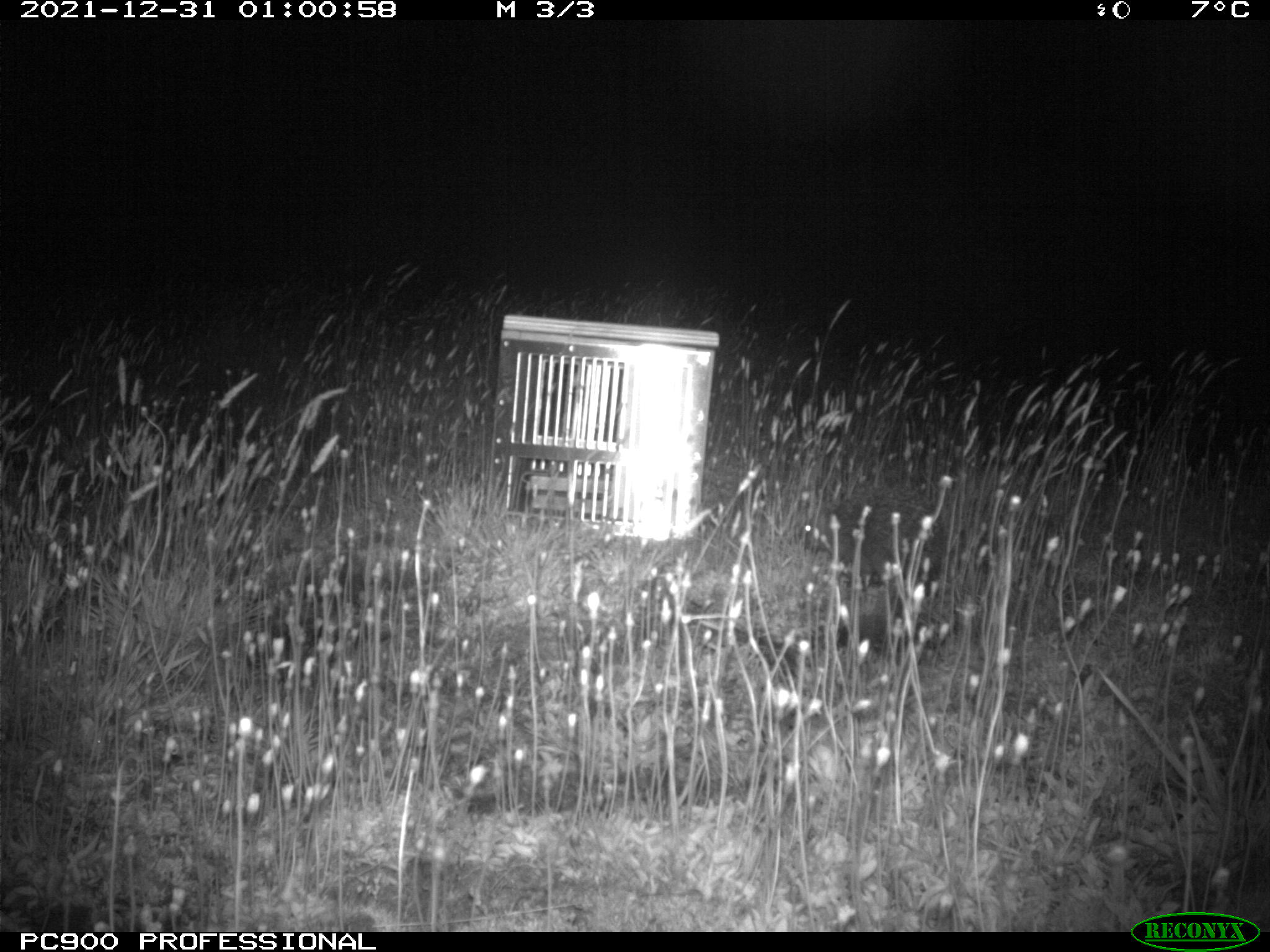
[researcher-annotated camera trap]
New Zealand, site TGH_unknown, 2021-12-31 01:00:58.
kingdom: Animalia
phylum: Chordata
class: Mammalia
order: Eulipotyphla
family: Erinaceidae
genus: Erinaceus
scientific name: Erinaceus europaeus europaeus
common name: european hedgehog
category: hedgehog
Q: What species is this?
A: Hedgehog (european hedgehog) (Erinaceus europaeus europaeus).